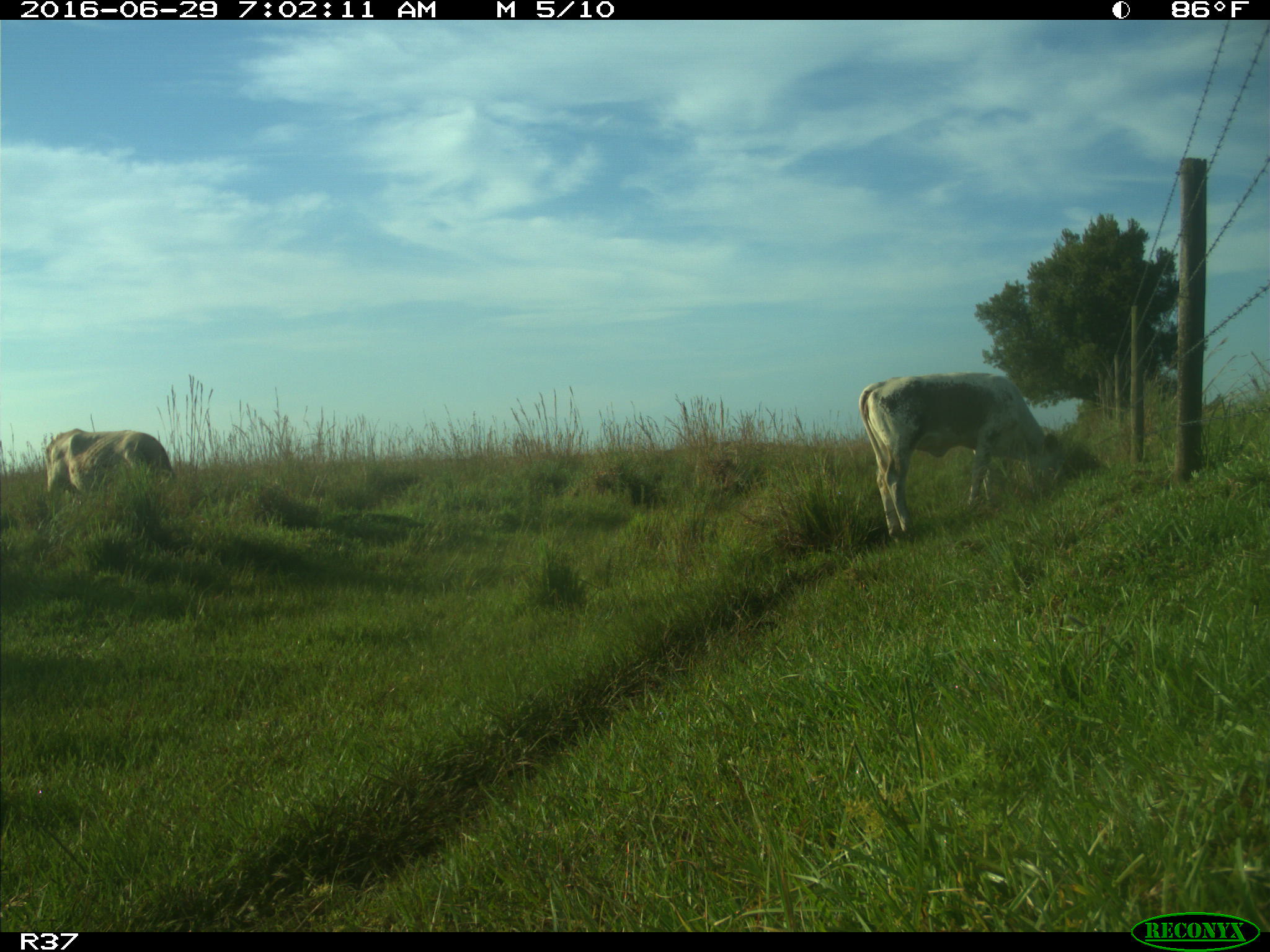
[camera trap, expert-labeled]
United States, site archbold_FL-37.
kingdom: Animalia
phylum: Chordata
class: Mammalia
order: Artiodactyla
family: Bovidae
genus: Bos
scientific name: Bos taurus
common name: domestic cow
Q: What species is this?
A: Bos taurus (domestic cow).